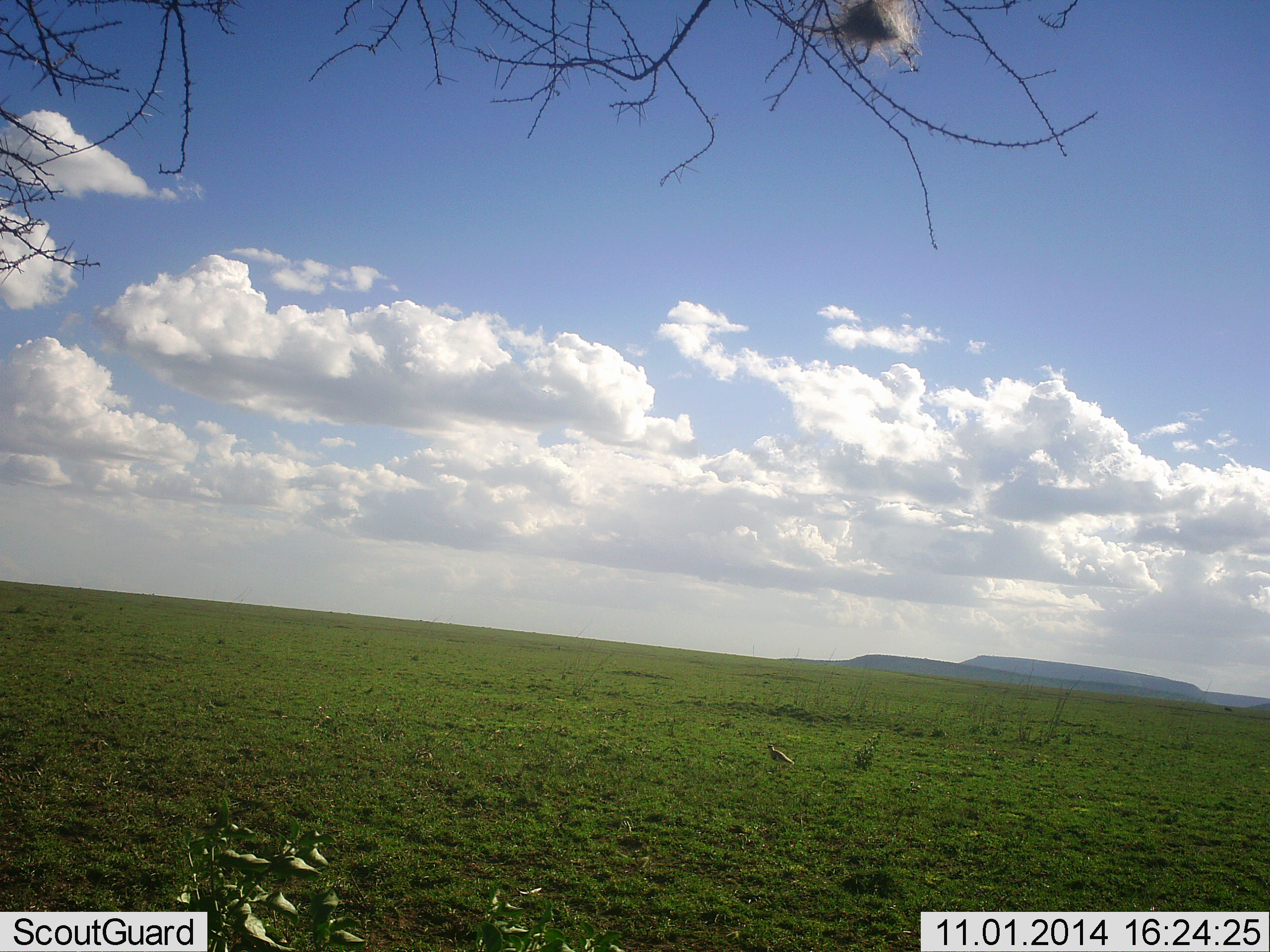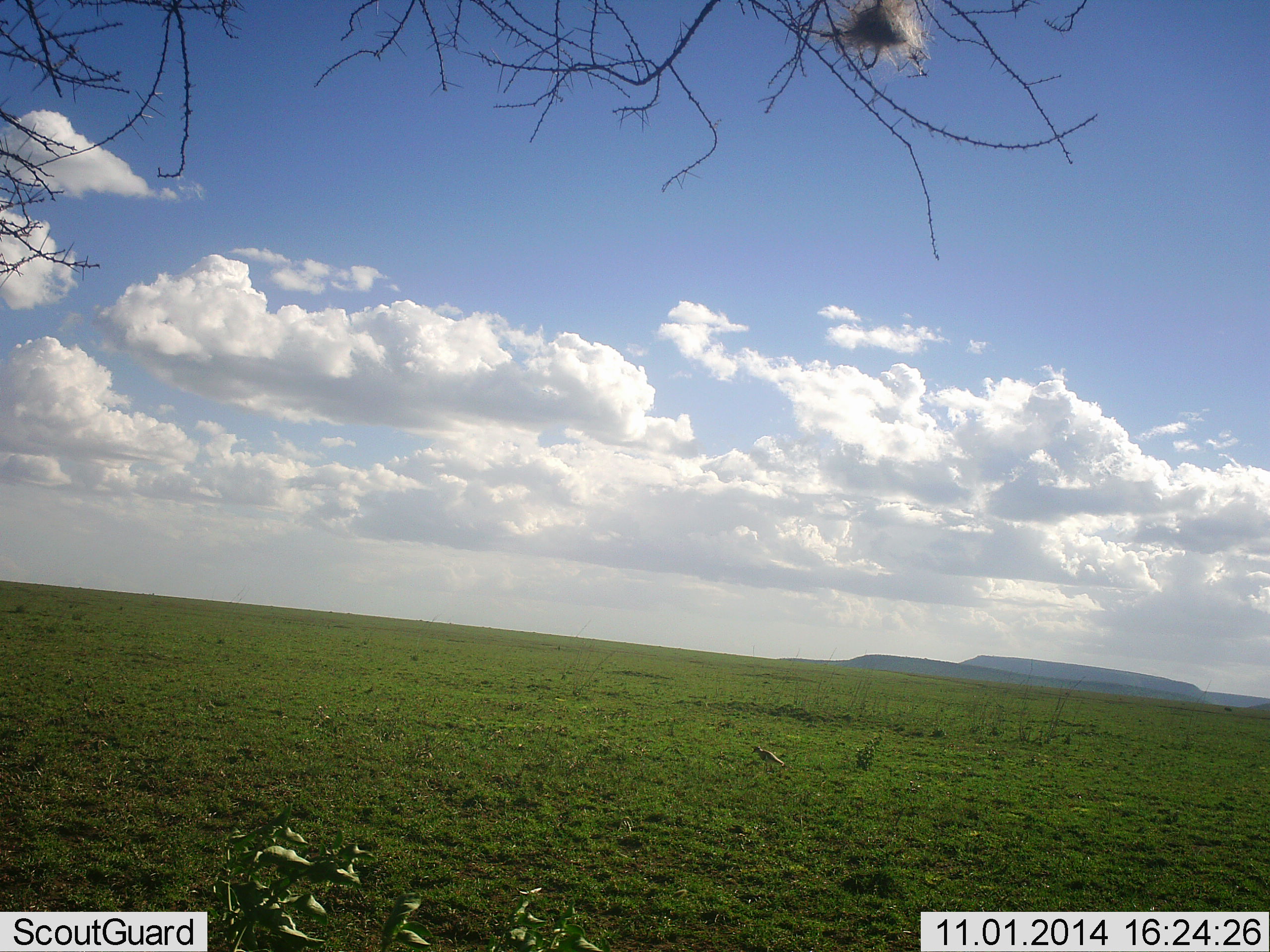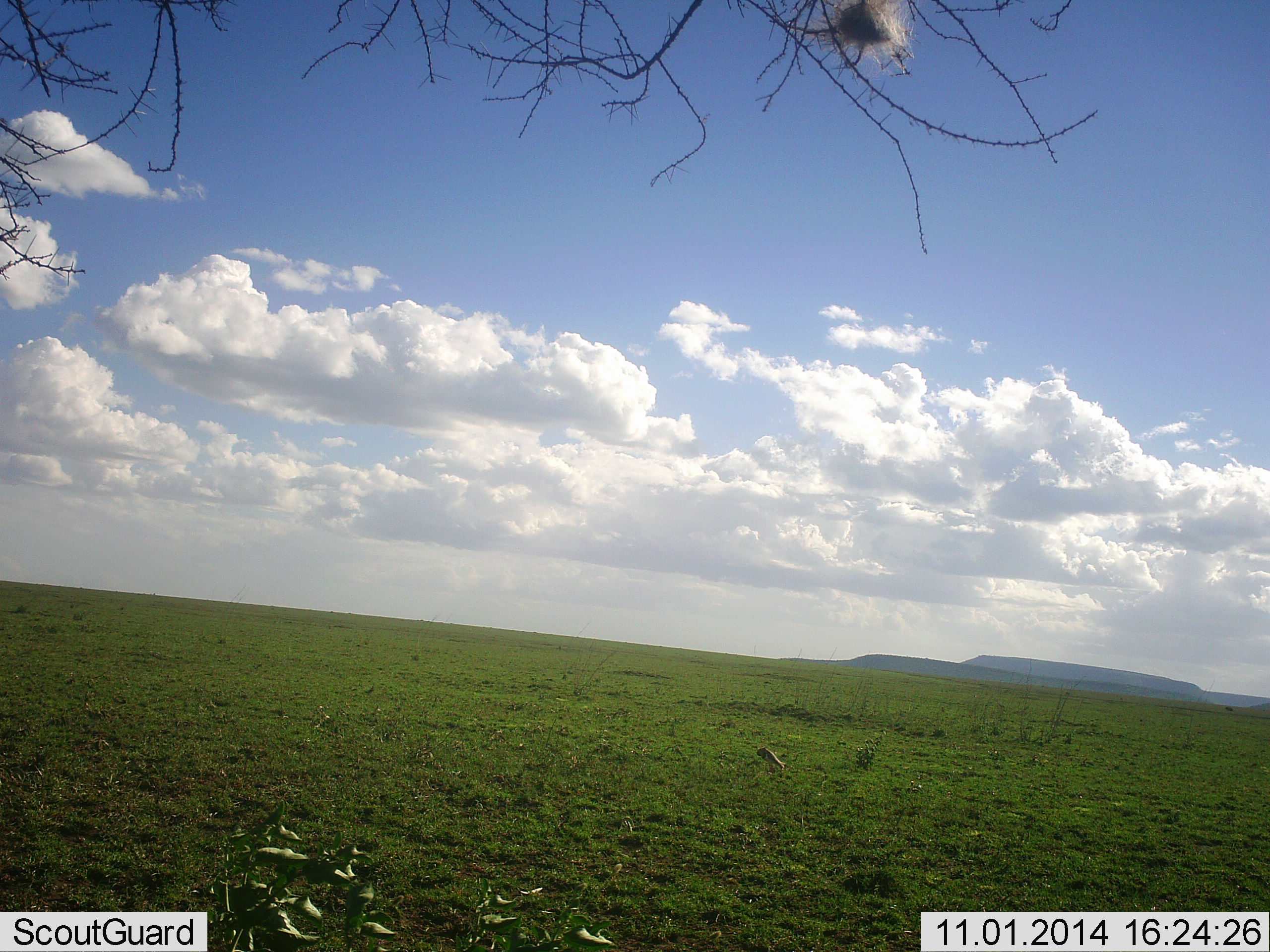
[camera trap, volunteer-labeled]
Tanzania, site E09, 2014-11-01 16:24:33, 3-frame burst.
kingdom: Animalia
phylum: Chordata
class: Aves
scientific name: Aves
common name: bird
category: otherbird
Otherbird (bird) (Aves), count 1. Behavior (volunteer vote fractions): standing 45%, resting 0%, moving 55%, interacting 0%. Young present (vote fraction): 0%. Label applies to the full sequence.